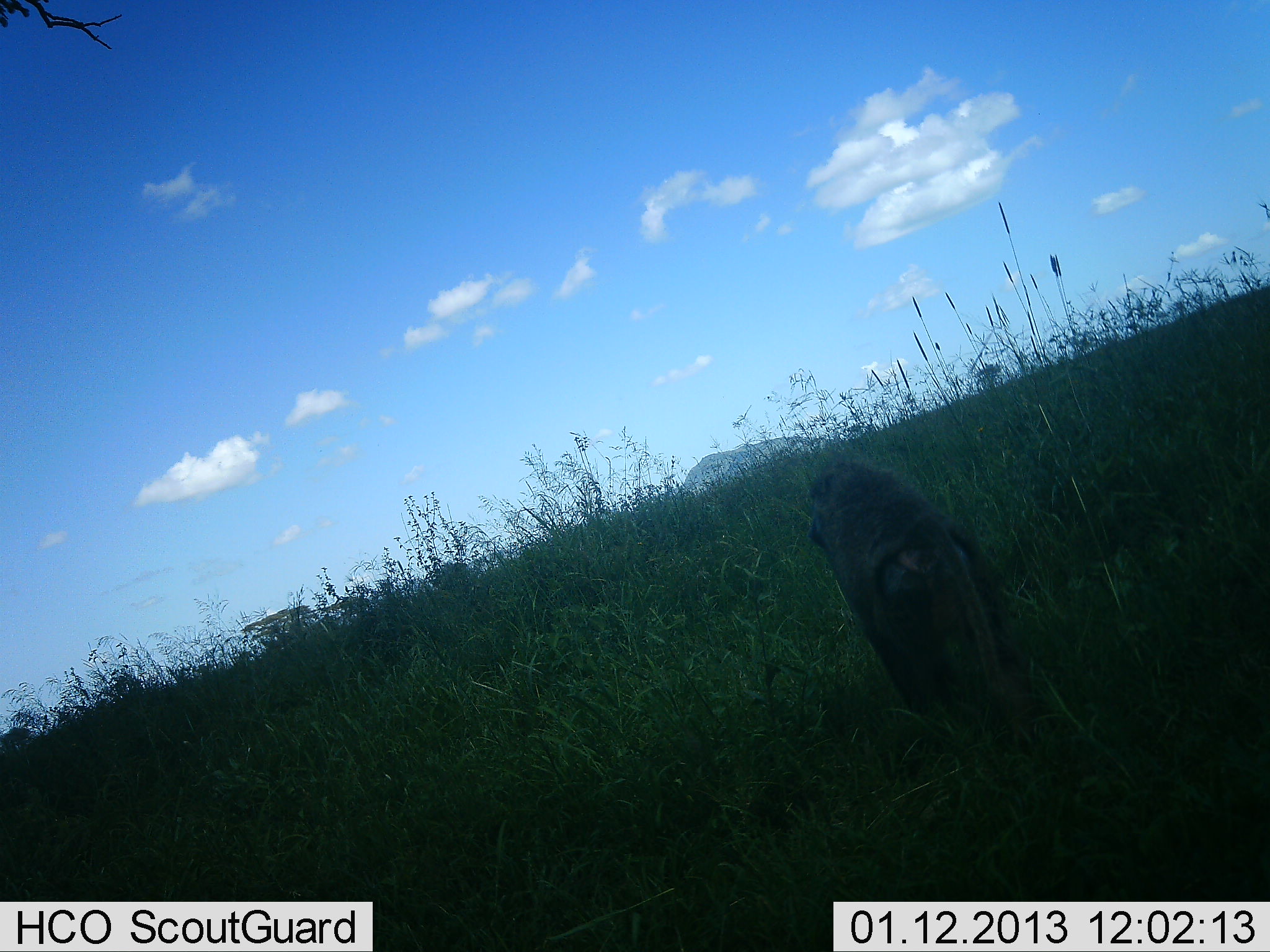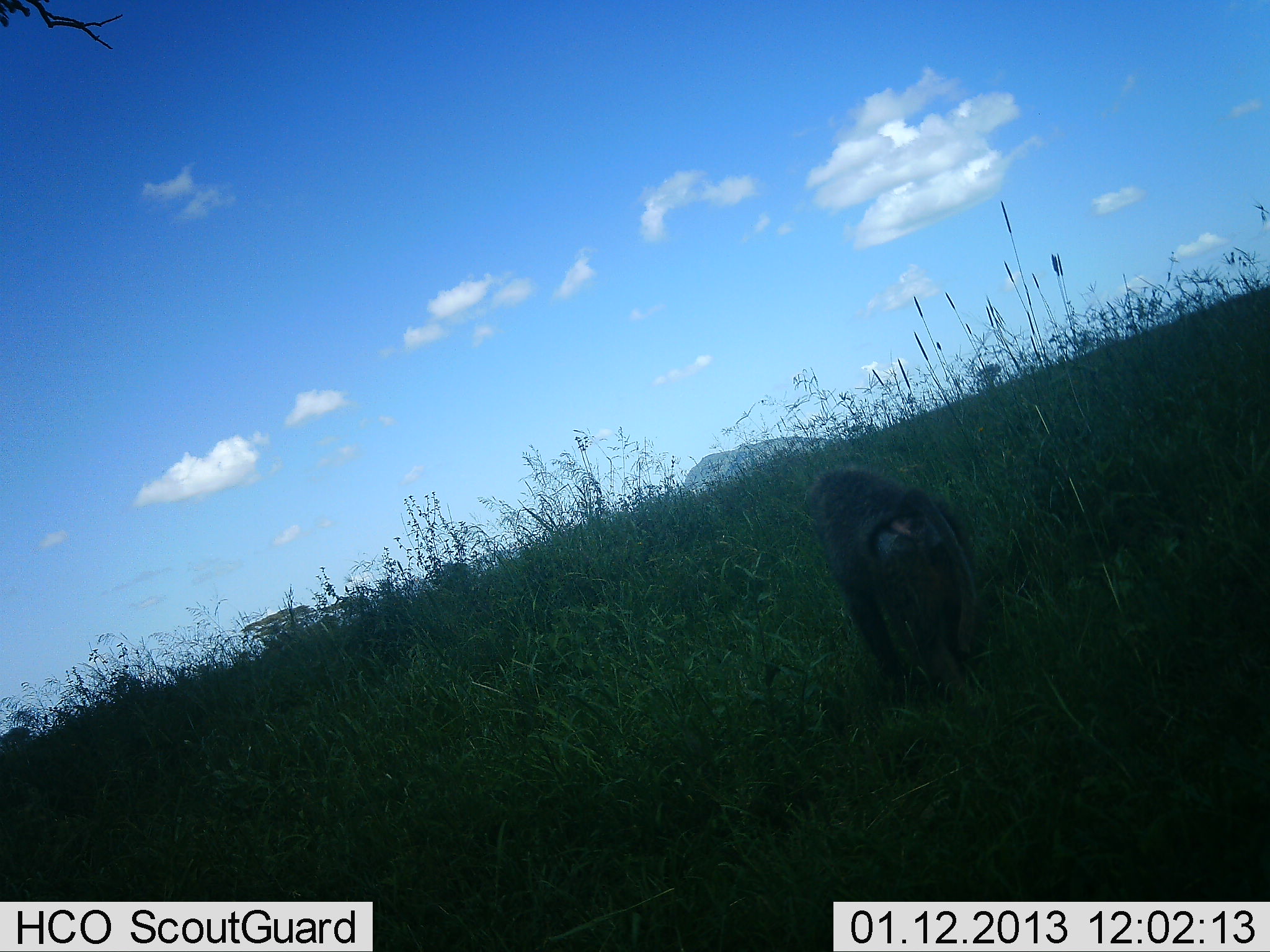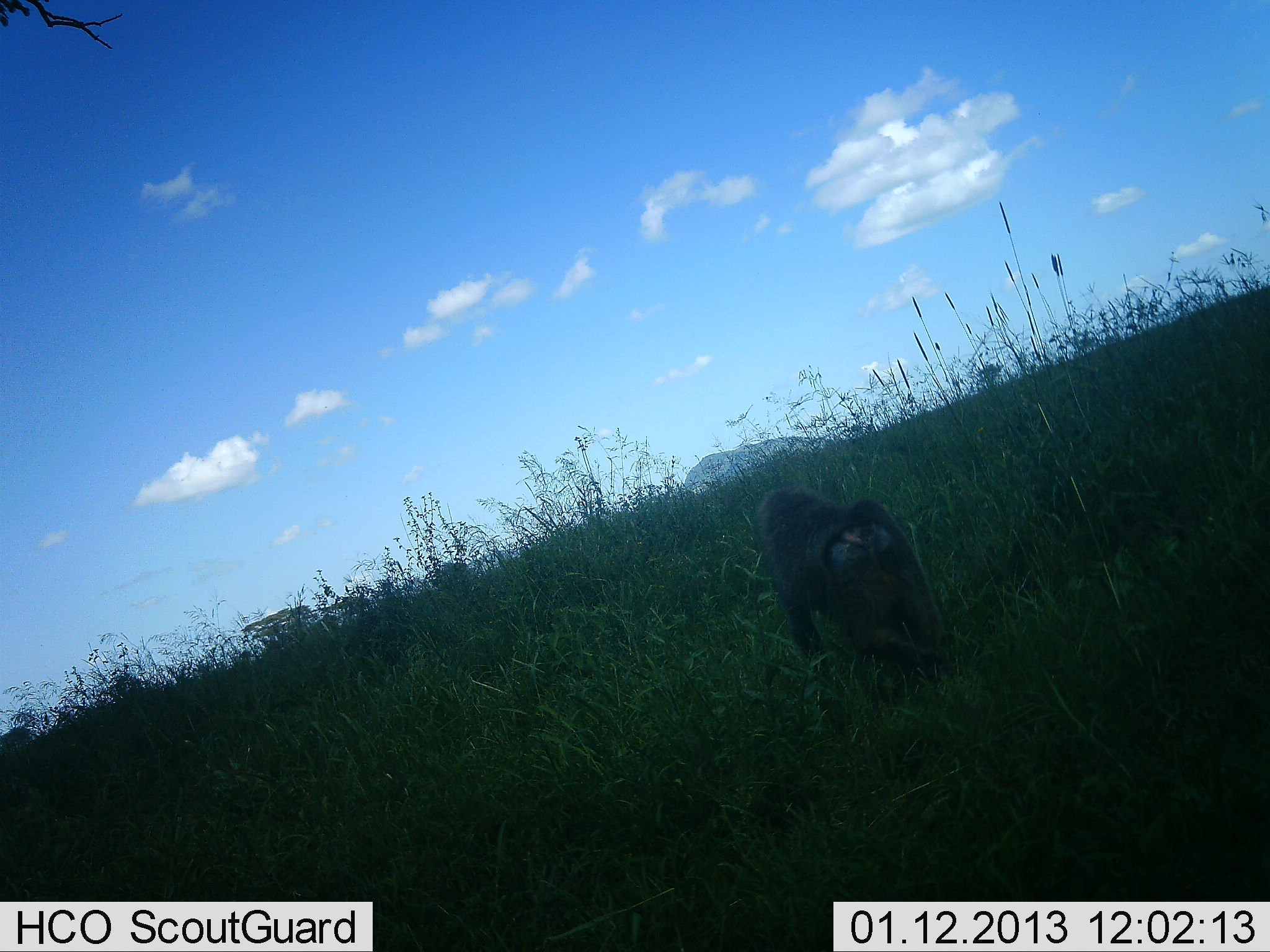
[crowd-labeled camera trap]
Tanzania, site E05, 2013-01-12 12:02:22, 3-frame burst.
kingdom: Animalia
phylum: Chordata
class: Mammalia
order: Primates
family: Cercopithecidae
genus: Papio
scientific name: Papio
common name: baboon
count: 1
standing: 0%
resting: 10%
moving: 90%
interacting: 0%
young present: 0%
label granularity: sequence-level